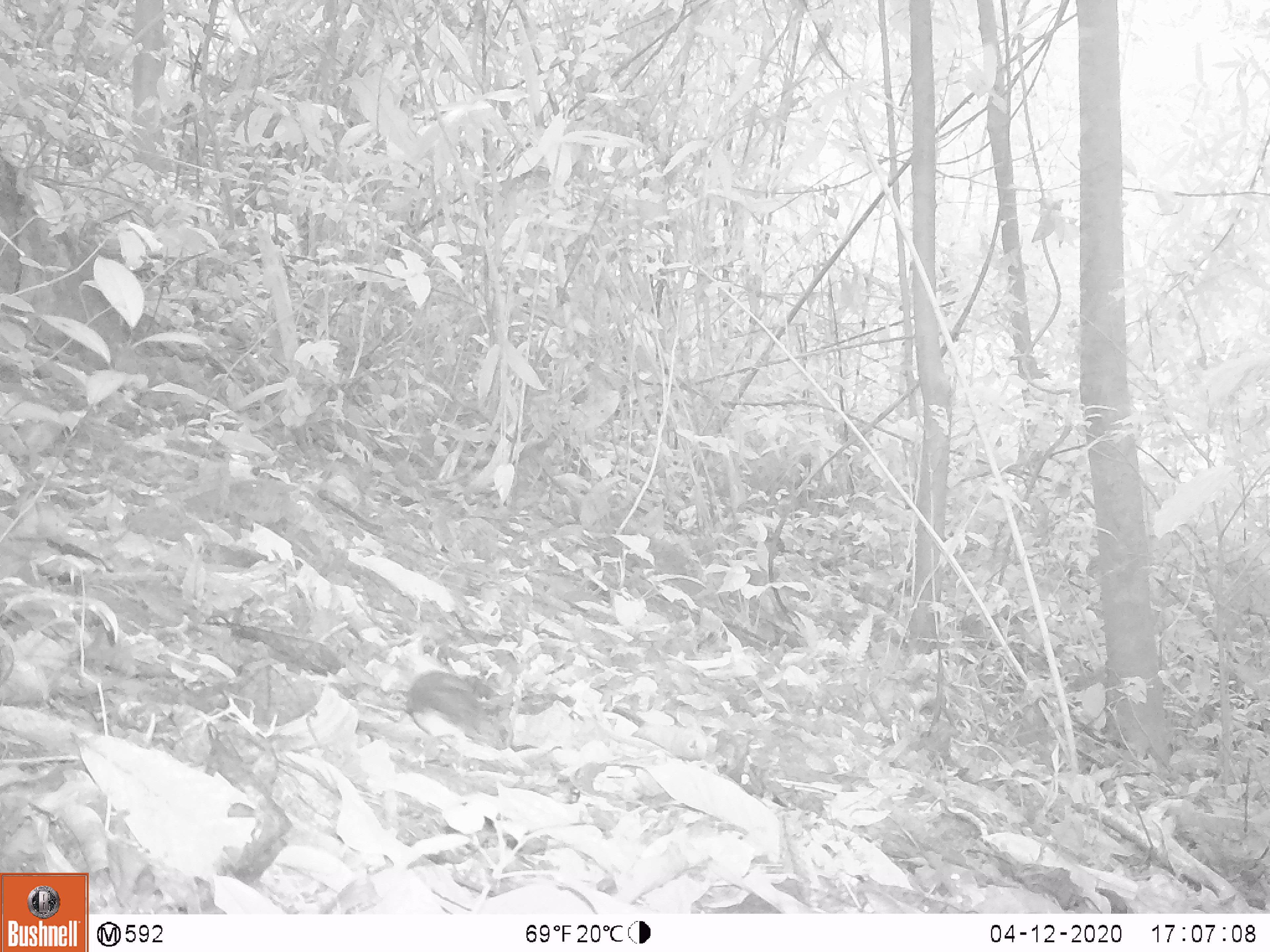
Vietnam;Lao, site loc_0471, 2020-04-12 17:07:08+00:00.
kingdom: Animalia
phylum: Chordata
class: Aves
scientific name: Aves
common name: bird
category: unidentified bird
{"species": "unidentified bird (bird) (Aves)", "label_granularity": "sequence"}